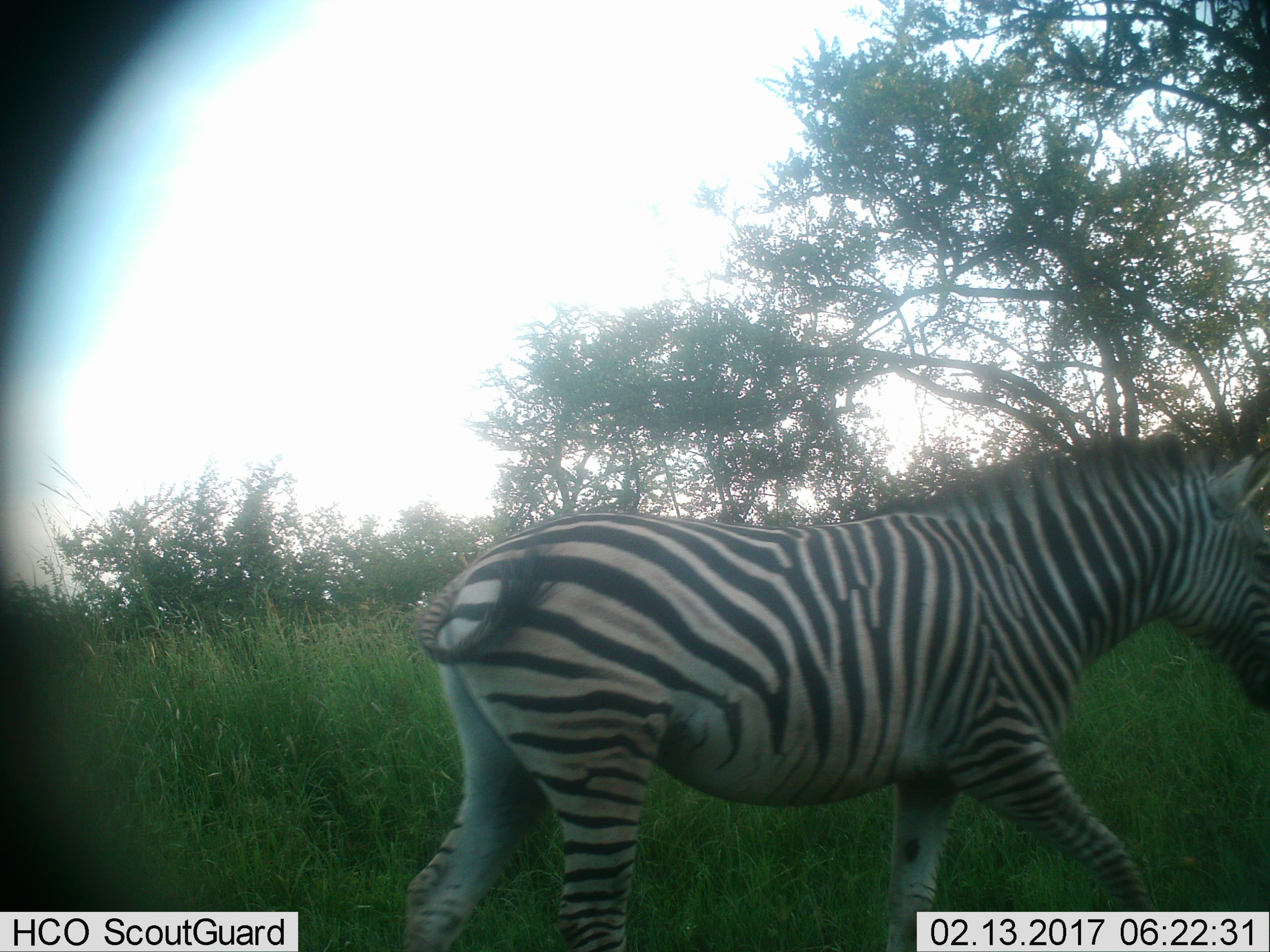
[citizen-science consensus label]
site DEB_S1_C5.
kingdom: Animalia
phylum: Chordata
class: Mammalia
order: Perissodactyla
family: Equidae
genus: Equus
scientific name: Equus quagga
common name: plains zebra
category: zebraplains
Zebraplains (plains zebra) (Equus quagga), count 1. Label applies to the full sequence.